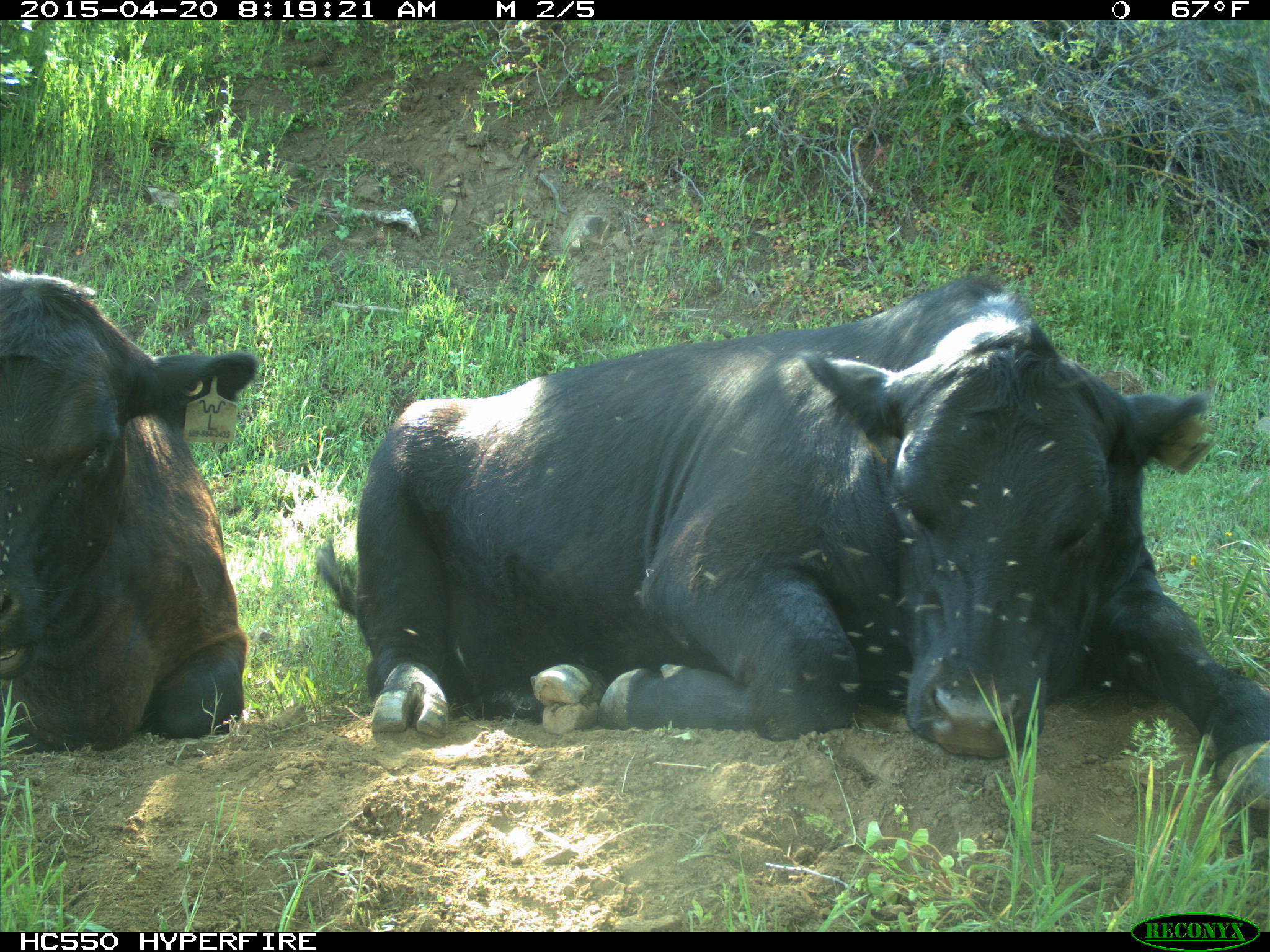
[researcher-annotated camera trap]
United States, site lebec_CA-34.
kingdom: Animalia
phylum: Chordata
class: Mammalia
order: Artiodactyla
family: Bovidae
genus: Bos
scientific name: Bos taurus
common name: domestic cow